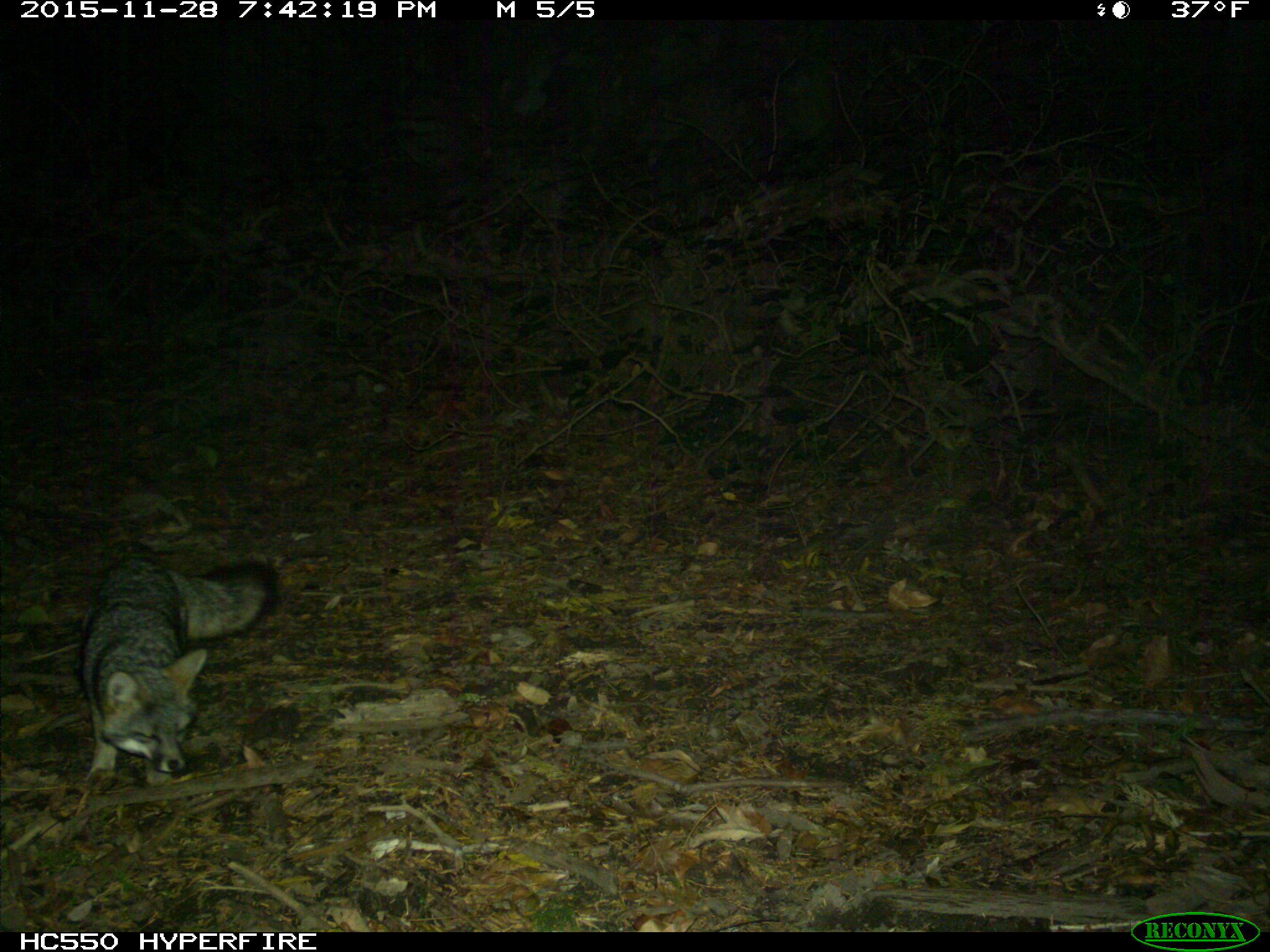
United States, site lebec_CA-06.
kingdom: Animalia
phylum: Chordata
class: Mammalia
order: Carnivora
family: Canidae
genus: Urocyon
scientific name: Urocyon cinereoargenteus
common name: gray fox